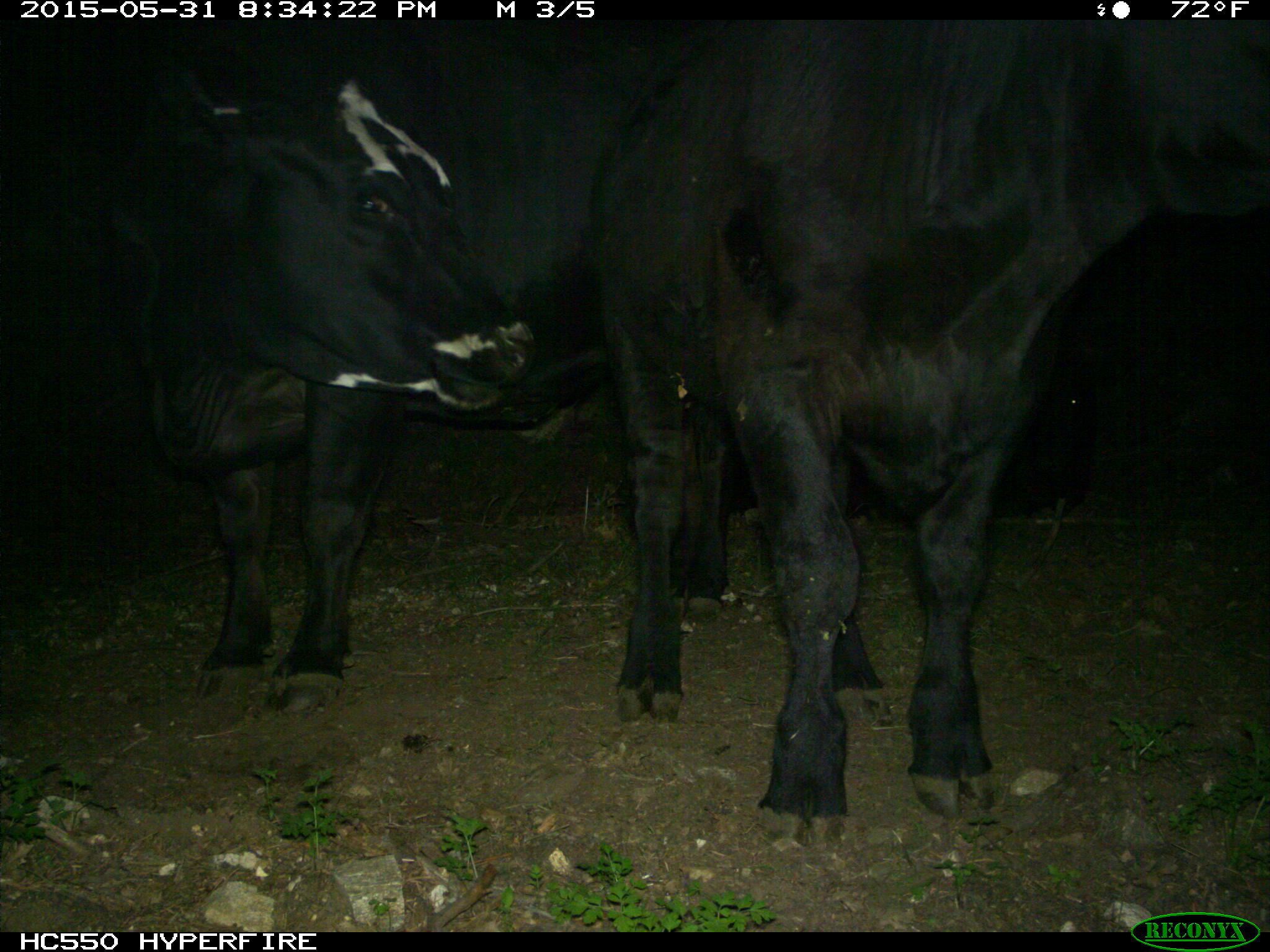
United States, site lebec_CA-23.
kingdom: Animalia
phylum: Chordata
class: Mammalia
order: Artiodactyla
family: Bovidae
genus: Bos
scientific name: Bos taurus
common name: domestic cow